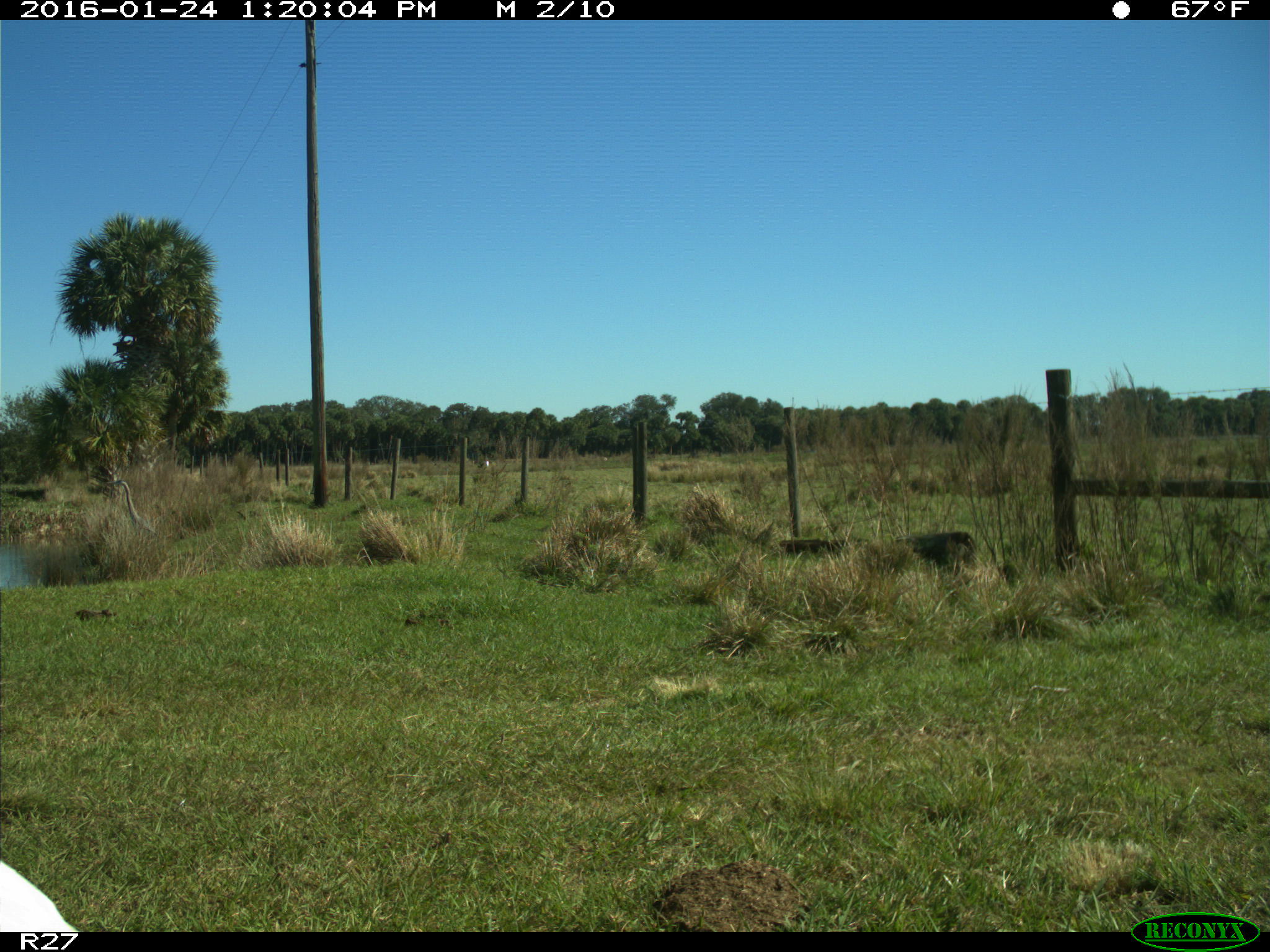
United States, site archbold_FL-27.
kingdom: Animalia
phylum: Chordata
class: Aves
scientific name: Aves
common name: birds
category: unidentified bird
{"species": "unidentified bird (birds) (Aves)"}